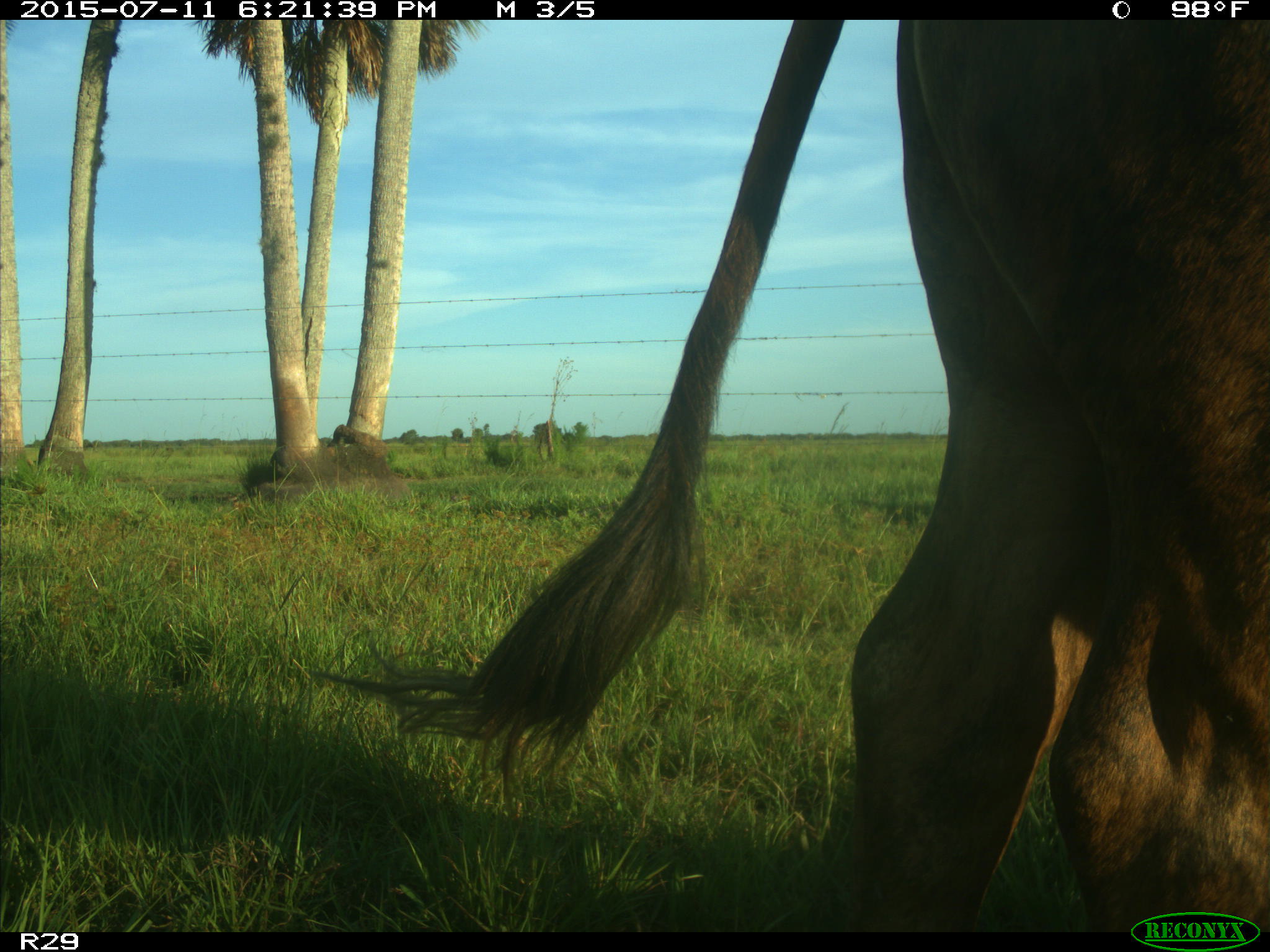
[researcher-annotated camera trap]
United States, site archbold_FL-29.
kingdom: Animalia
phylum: Chordata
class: Mammalia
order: Artiodactyla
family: Bovidae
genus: Bos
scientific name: Bos taurus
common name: domestic cow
Bos taurus (domestic cow).